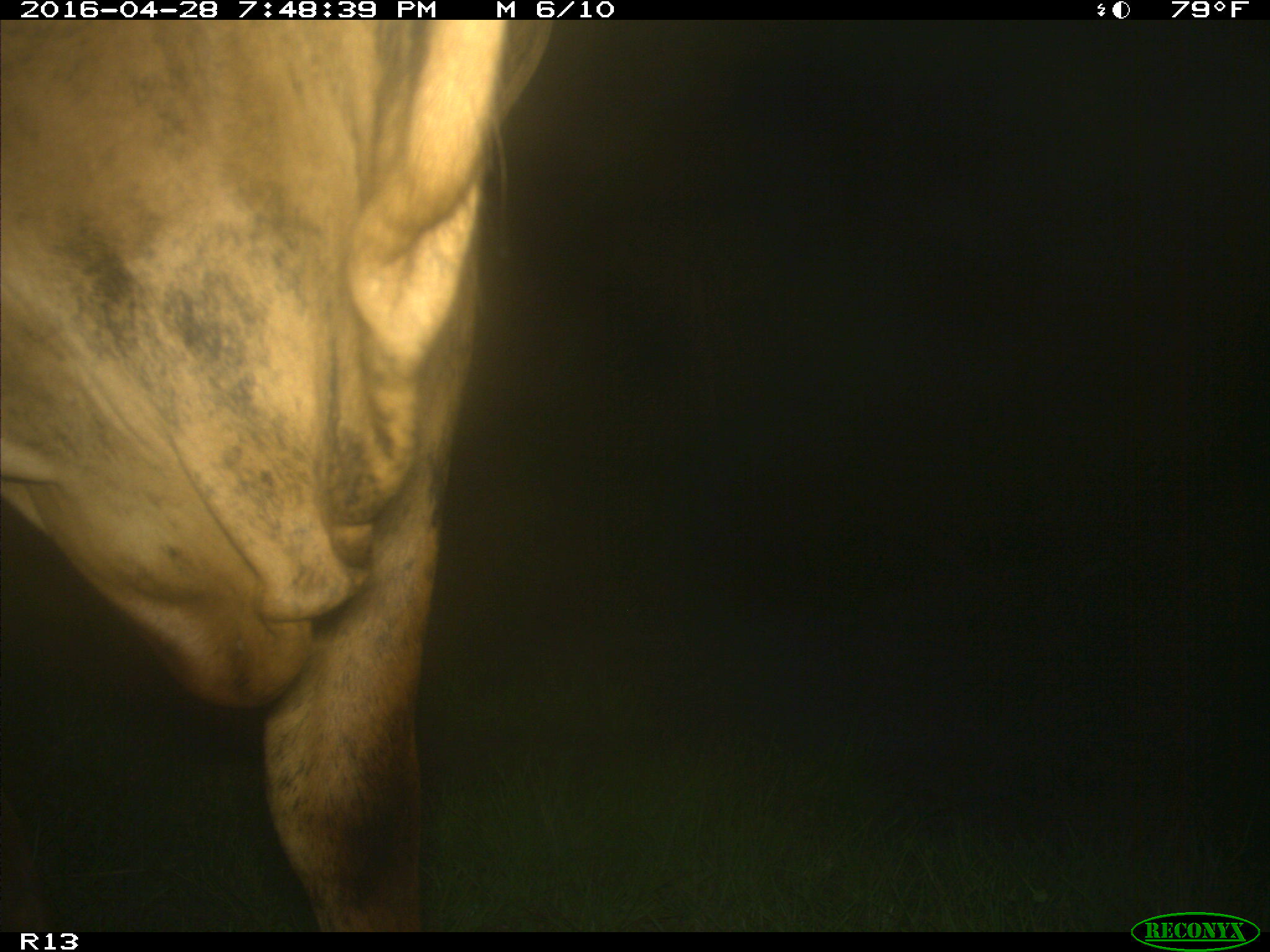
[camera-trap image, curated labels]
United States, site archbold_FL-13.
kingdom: Animalia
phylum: Chordata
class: Mammalia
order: Artiodactyla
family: Bovidae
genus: Bos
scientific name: Bos taurus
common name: domestic cow